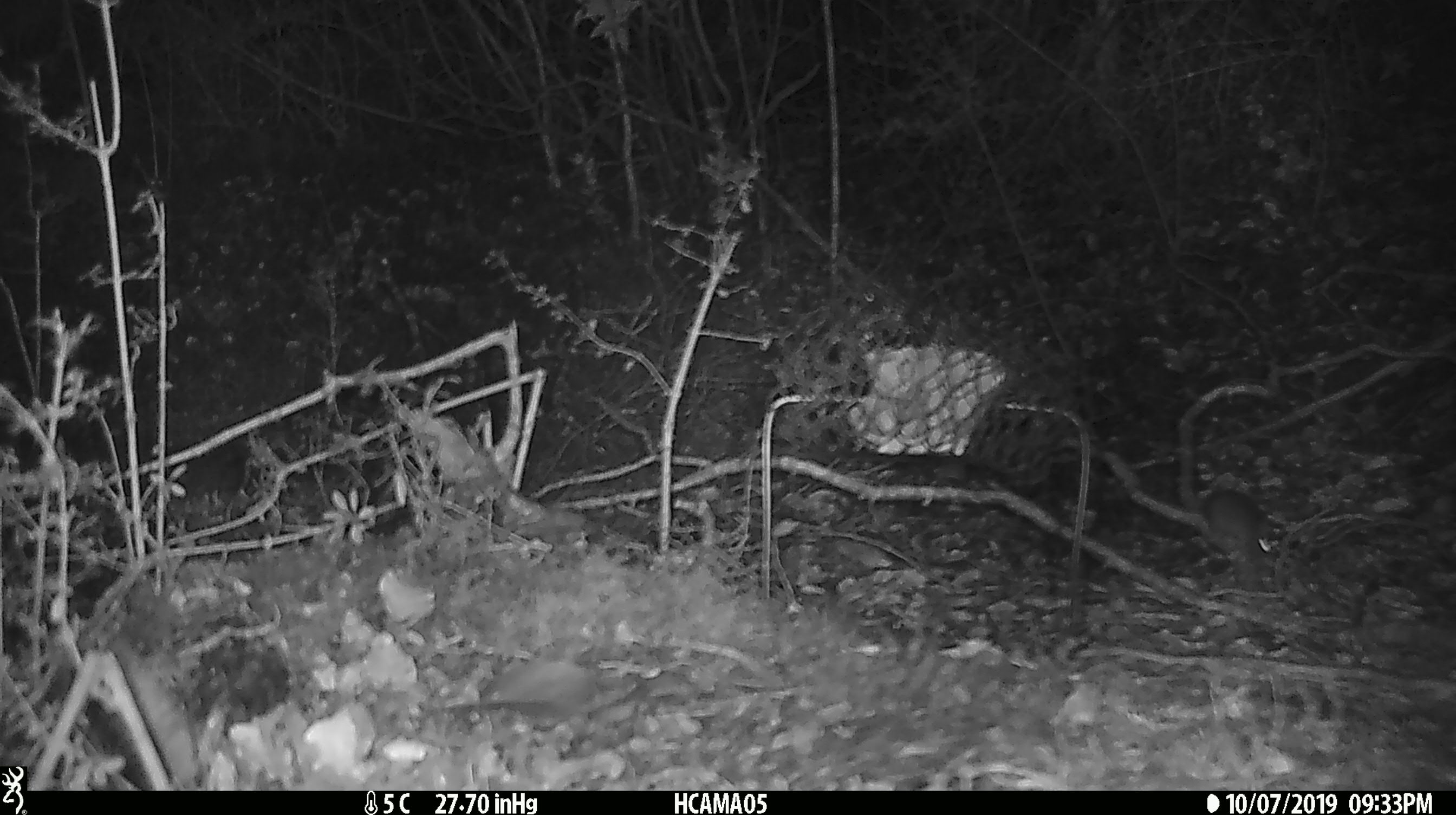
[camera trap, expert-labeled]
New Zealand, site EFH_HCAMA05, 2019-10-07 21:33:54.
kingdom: Animalia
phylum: Chordata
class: Mammalia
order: Rodentia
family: Muridae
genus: Mus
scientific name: Mus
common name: mouse